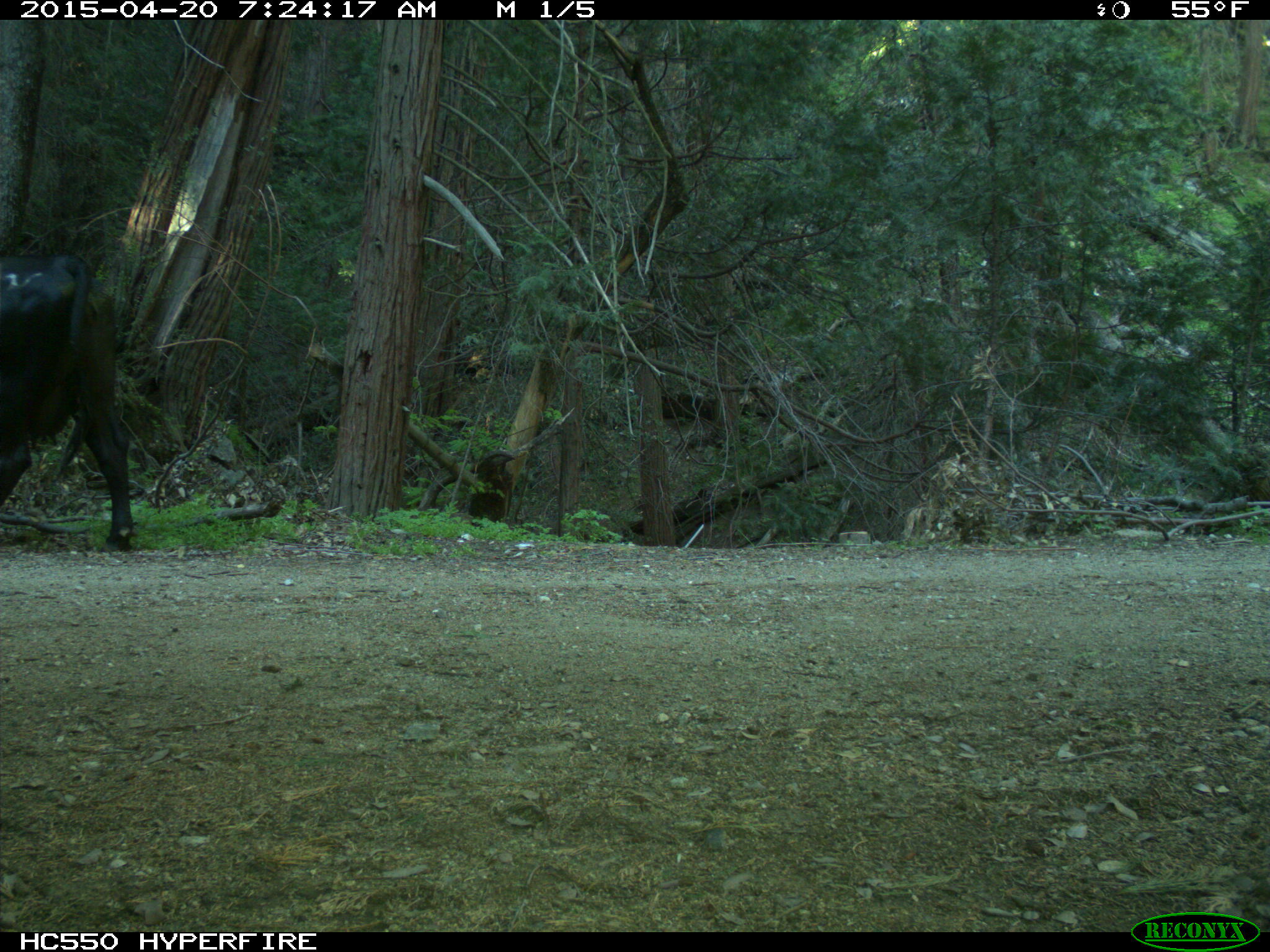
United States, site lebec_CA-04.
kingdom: Animalia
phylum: Chordata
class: Mammalia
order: Artiodactyla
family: Bovidae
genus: Bos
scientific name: Bos taurus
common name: domestic cow